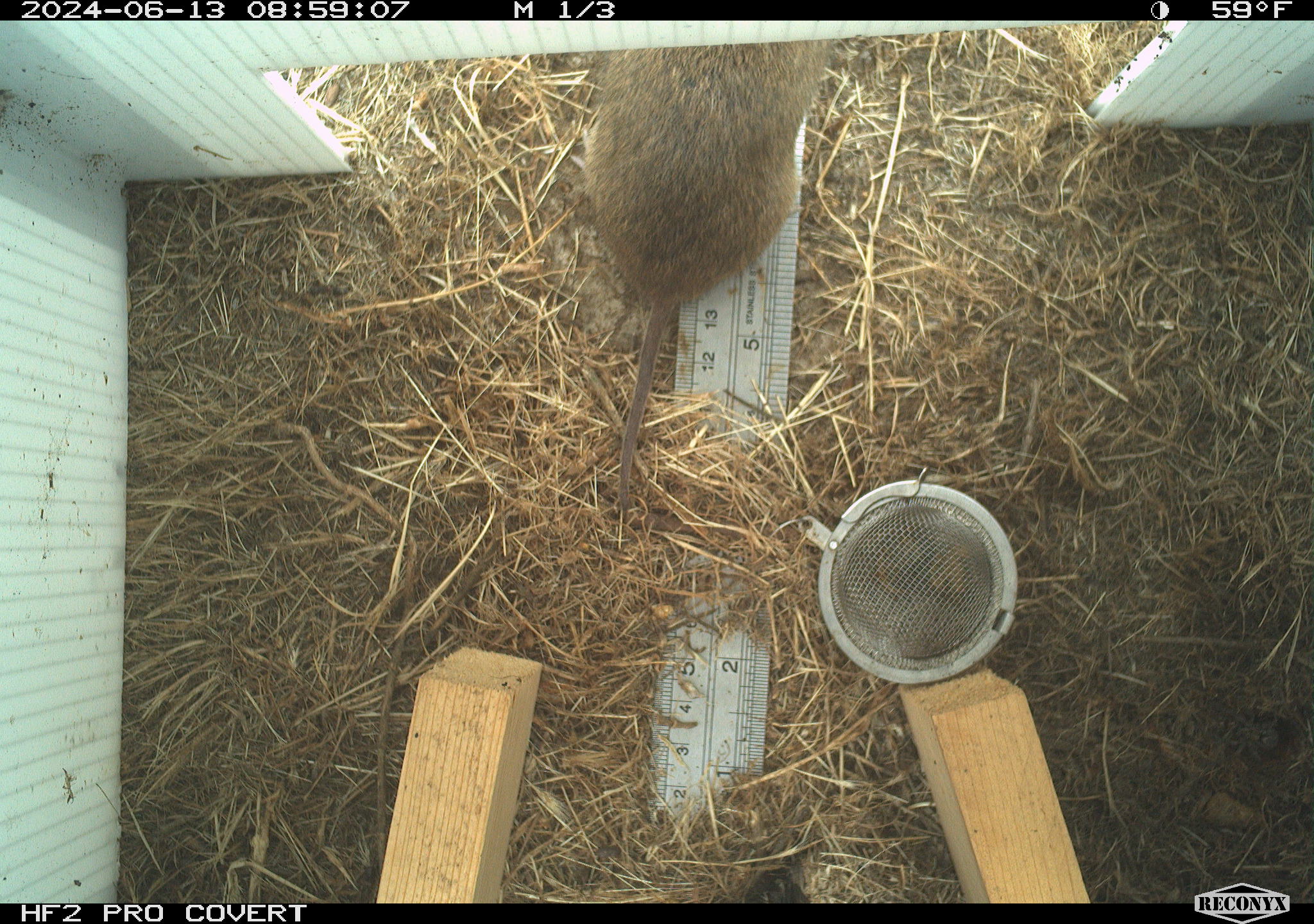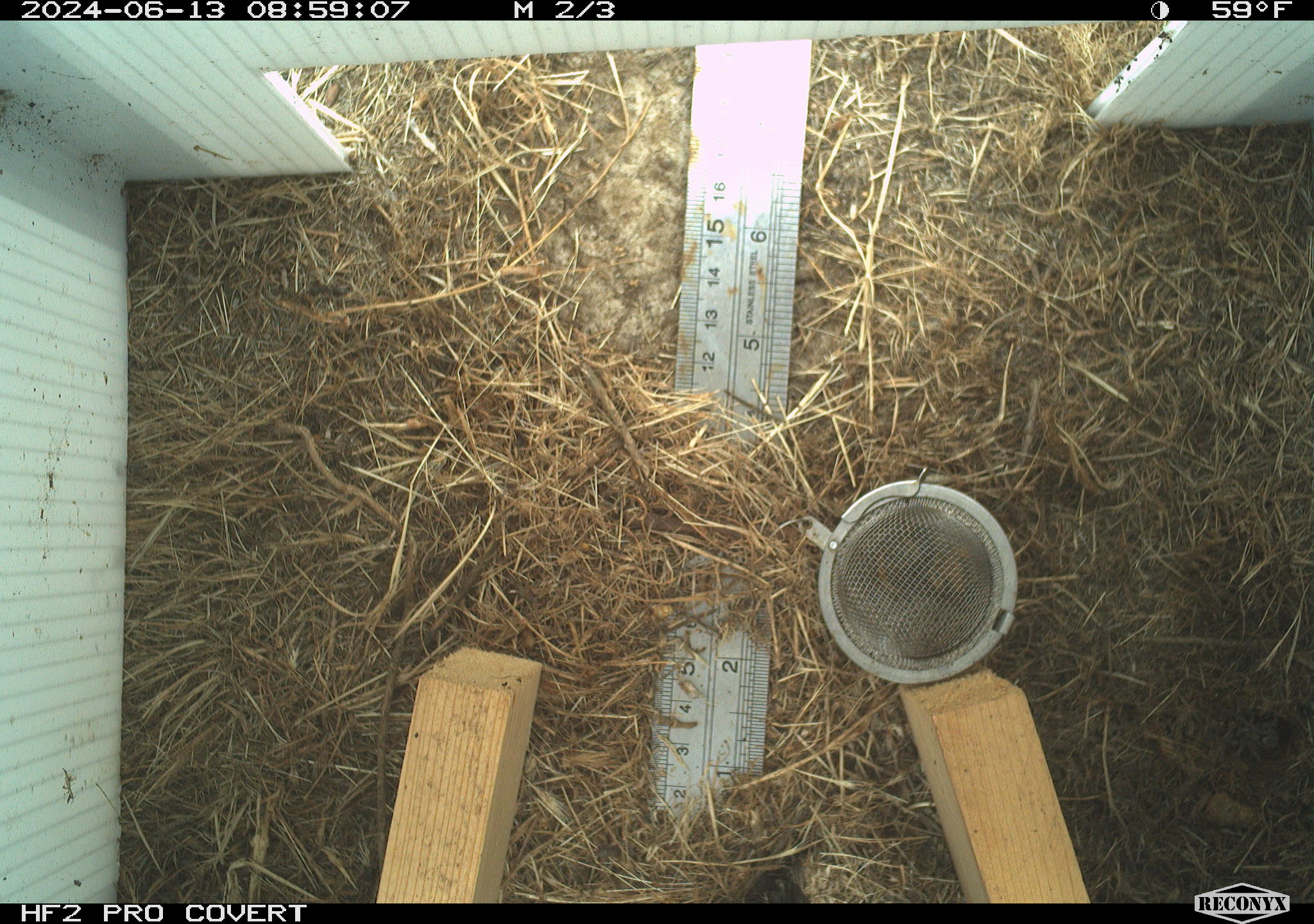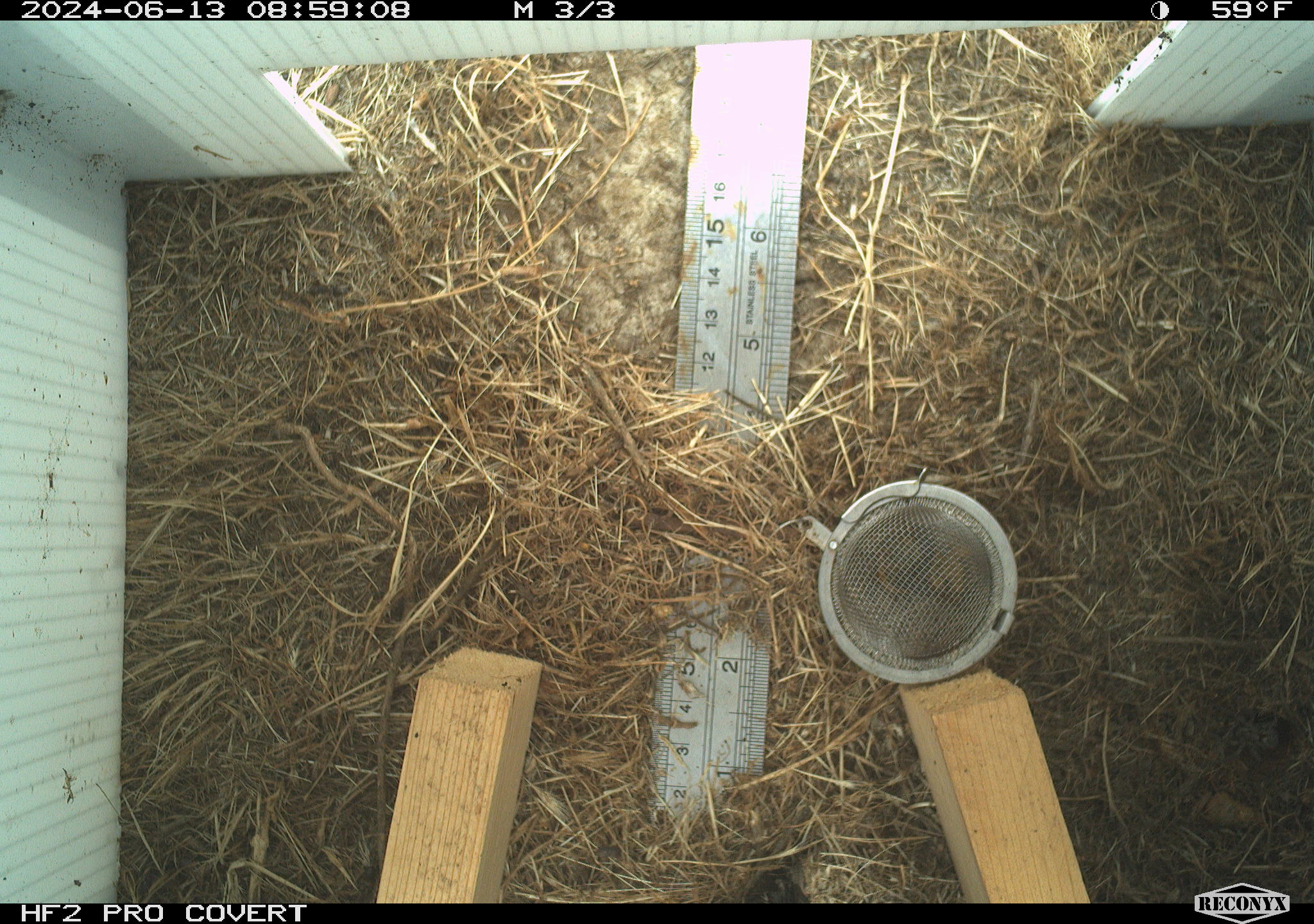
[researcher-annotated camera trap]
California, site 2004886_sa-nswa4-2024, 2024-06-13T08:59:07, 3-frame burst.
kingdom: Animalia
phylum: Chordata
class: Mammalia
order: Rodentia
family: Cricetidae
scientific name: Arvicolinae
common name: voles, lemmings, and muskrats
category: arvicolinae subfamily